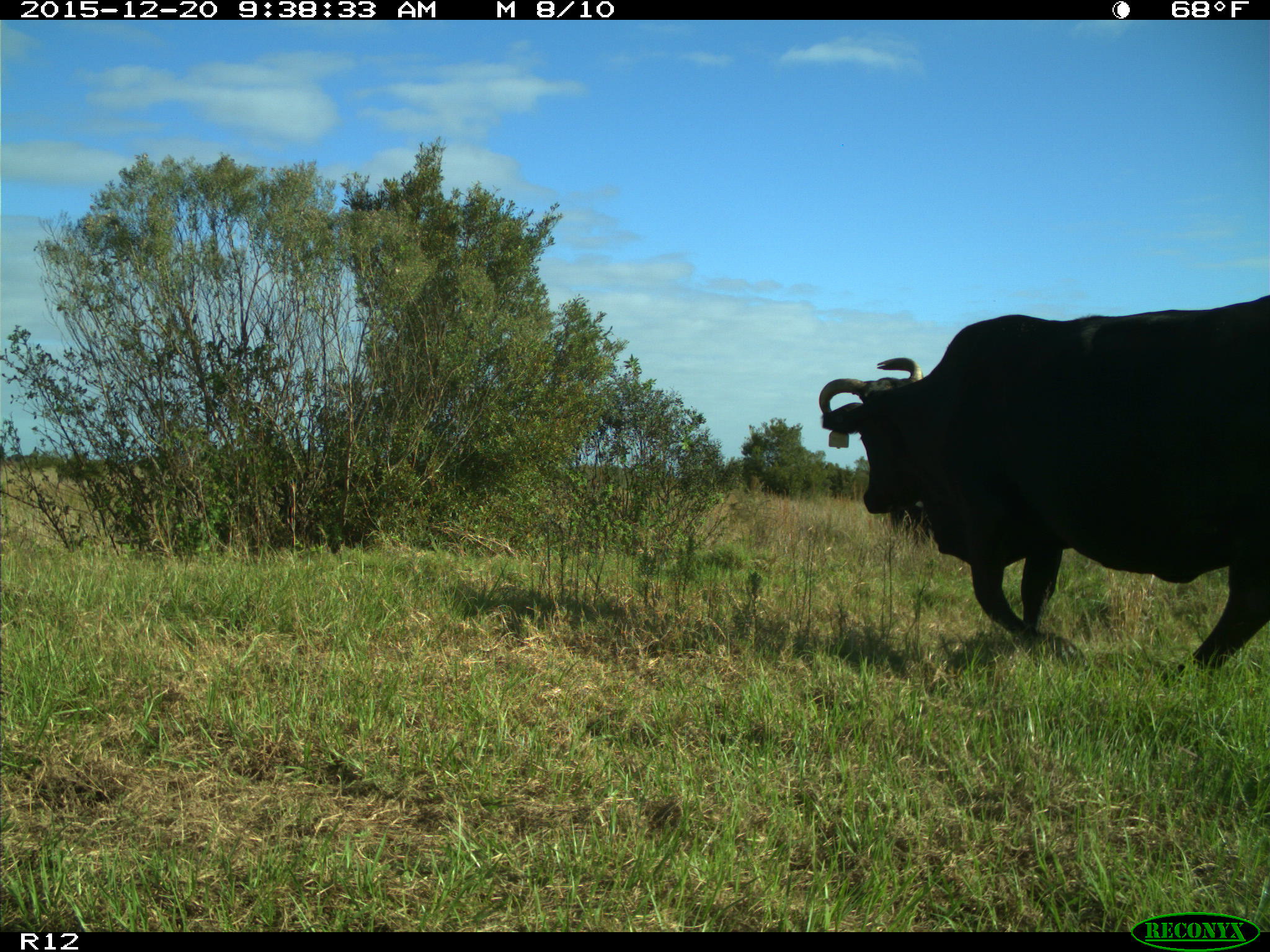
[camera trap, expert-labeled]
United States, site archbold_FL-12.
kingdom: Animalia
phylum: Chordata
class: Mammalia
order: Artiodactyla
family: Bovidae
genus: Bos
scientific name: Bos taurus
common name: domestic cow